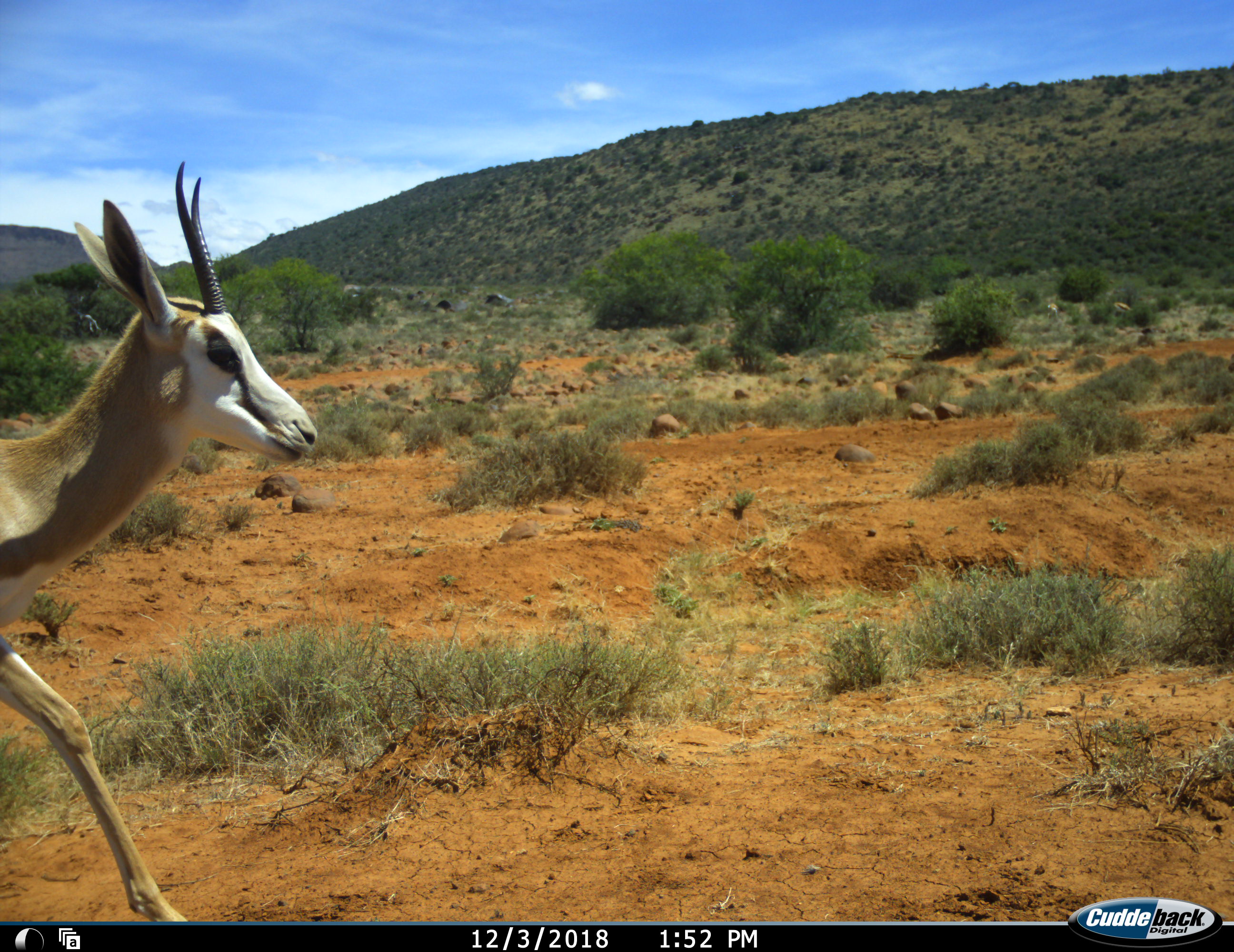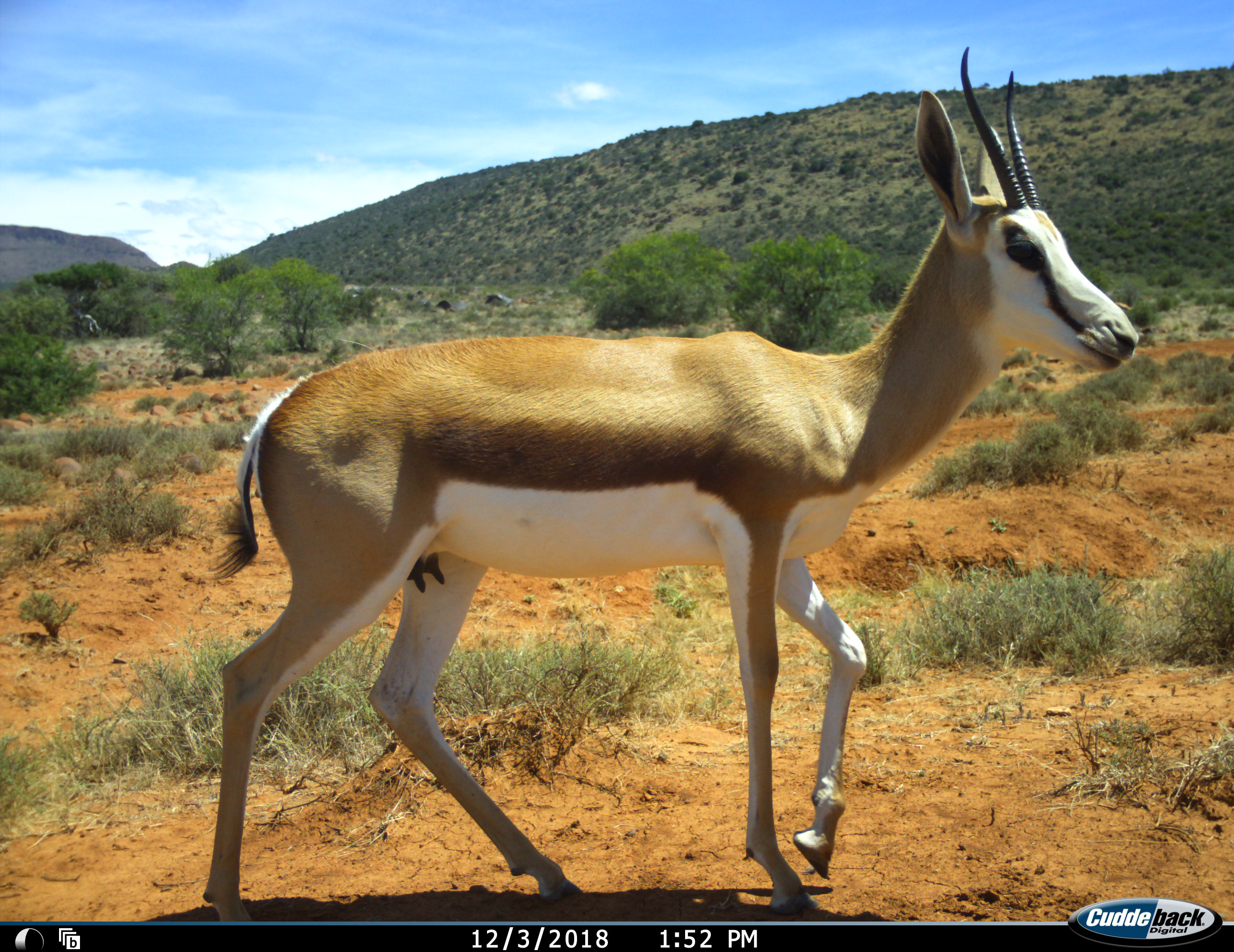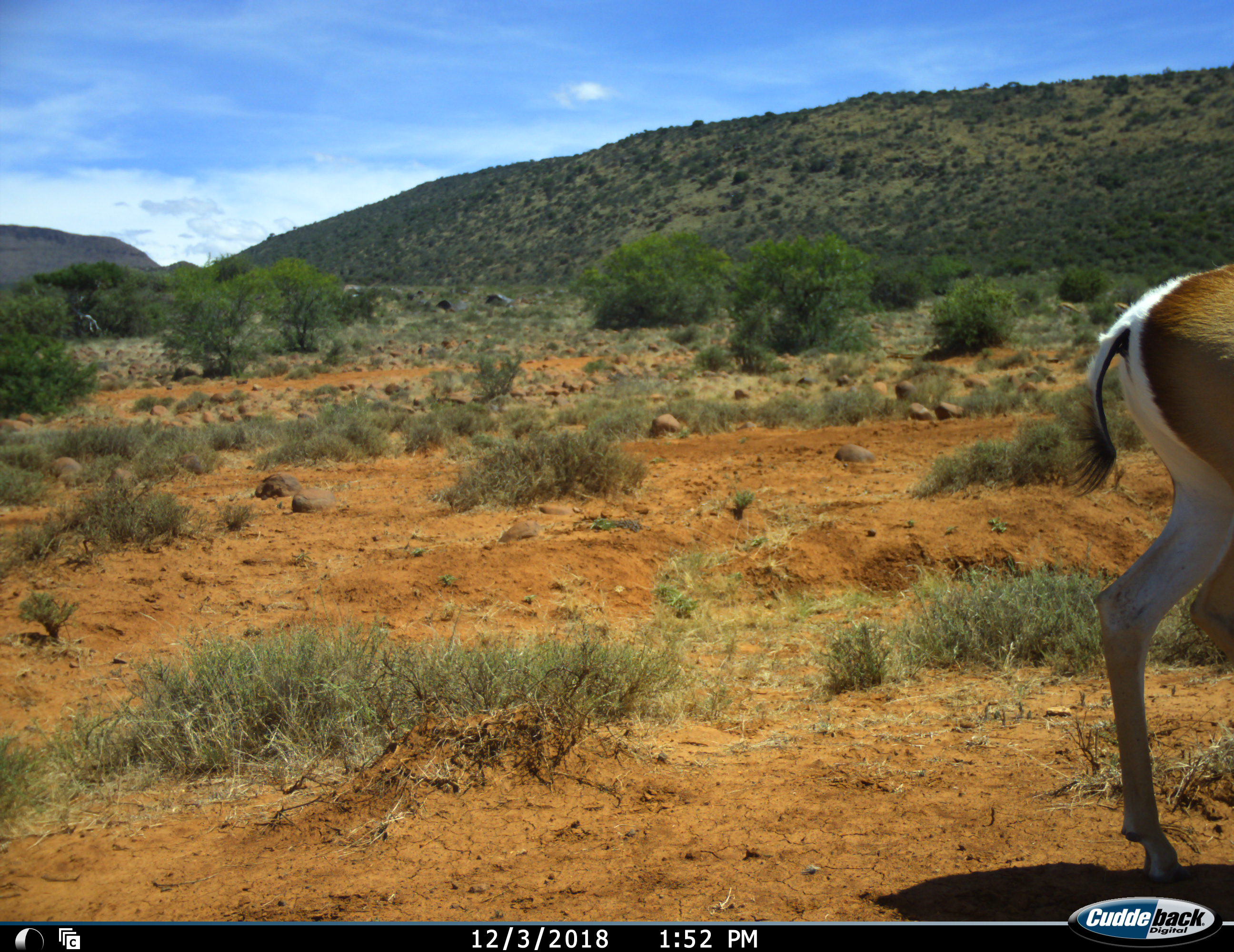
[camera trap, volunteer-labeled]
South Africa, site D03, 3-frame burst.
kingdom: Animalia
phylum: Chordata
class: Mammalia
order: Artiodactyla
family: Bovidae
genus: Antidorcas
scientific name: Antidorcas marsupialis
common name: springbok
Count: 1.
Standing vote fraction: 0%.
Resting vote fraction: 0%.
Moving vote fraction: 100%.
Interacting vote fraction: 0%.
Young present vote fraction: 0%.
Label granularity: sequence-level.